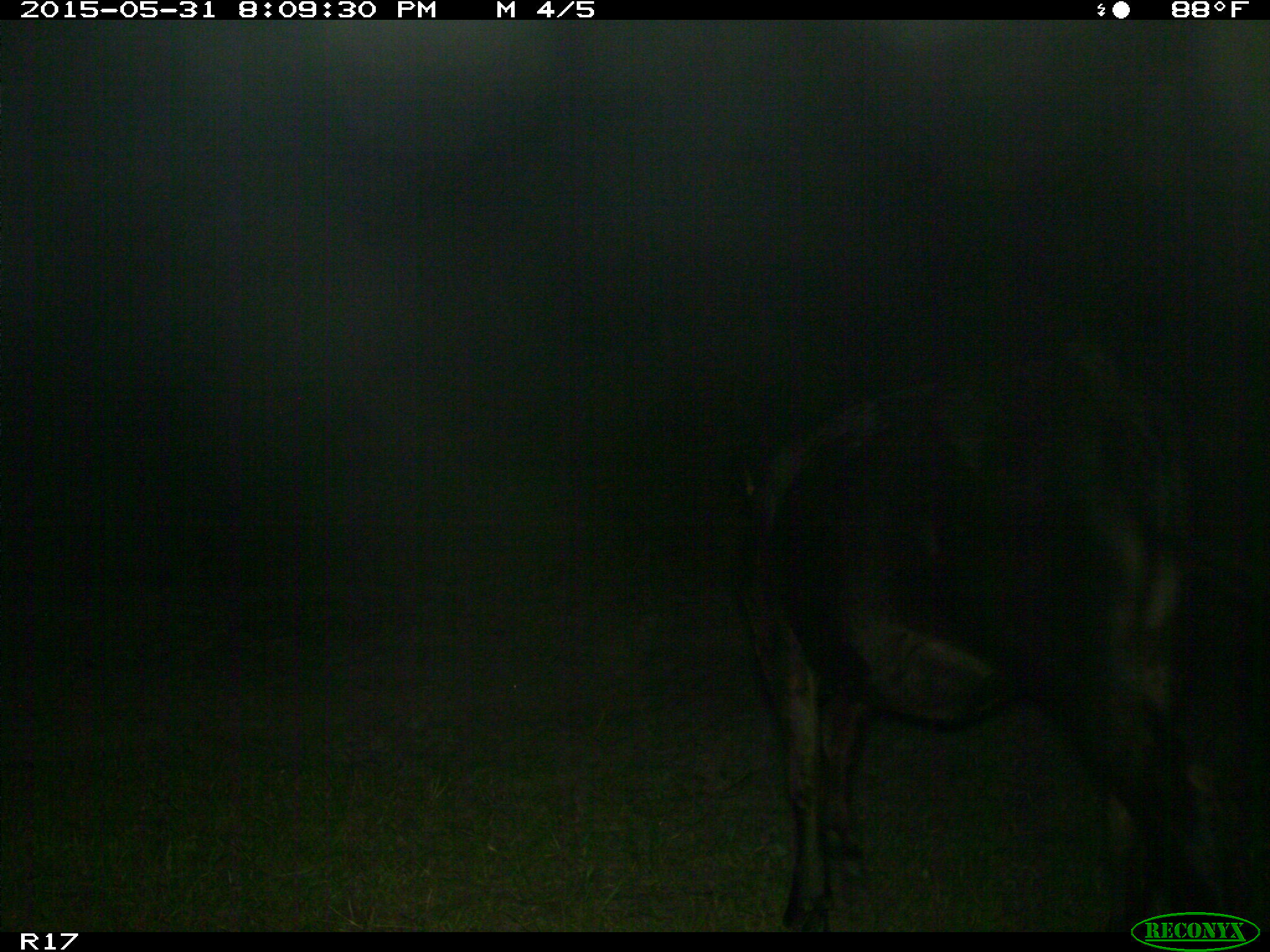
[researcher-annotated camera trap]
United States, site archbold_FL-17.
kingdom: Animalia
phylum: Chordata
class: Mammalia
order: Artiodactyla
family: Bovidae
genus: Bos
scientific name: Bos taurus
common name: domestic cow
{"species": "Bos taurus (domestic cow)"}